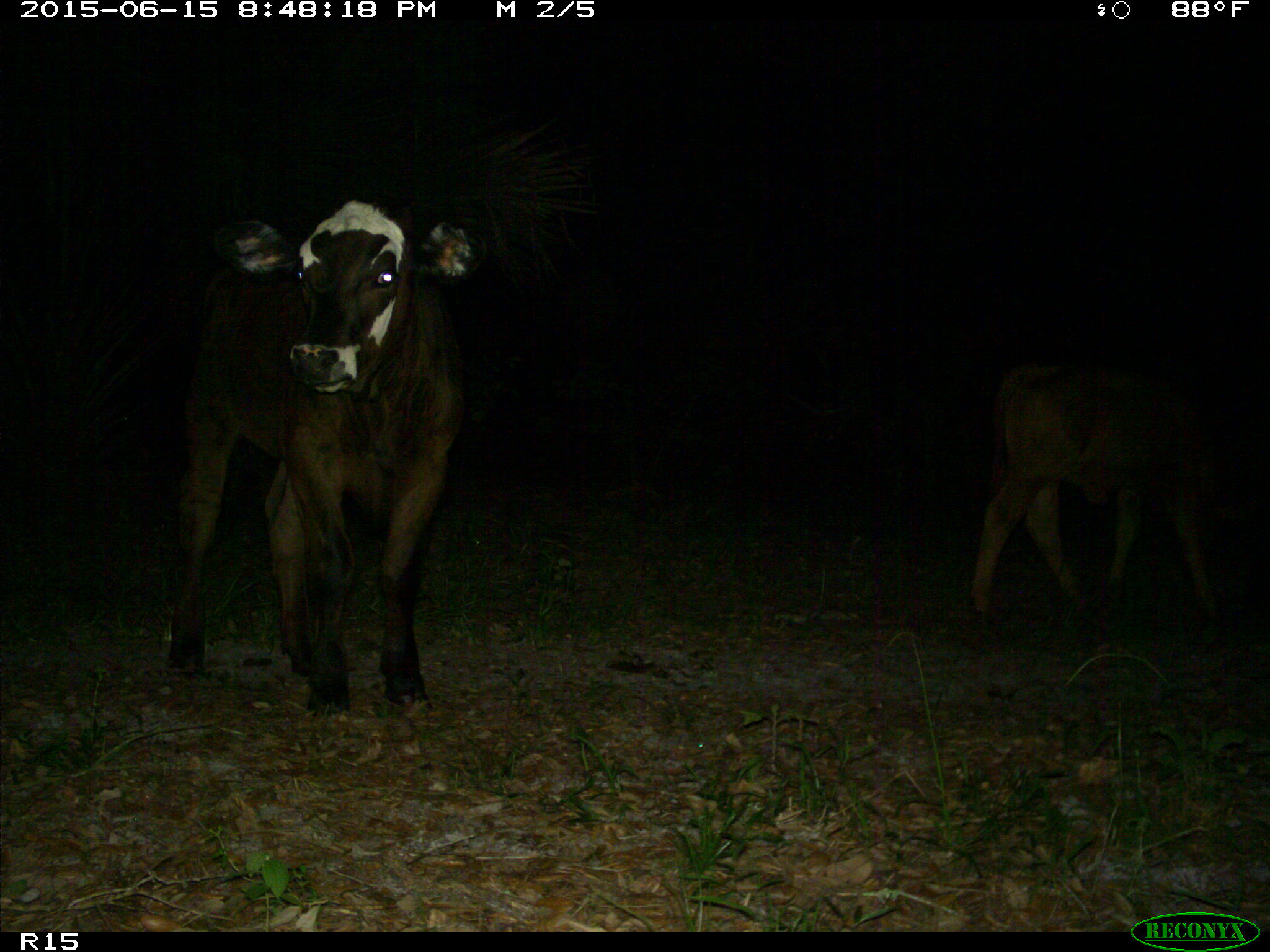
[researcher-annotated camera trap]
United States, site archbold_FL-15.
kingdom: Animalia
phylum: Chordata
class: Mammalia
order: Artiodactyla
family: Bovidae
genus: Bos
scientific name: Bos taurus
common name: domestic cow